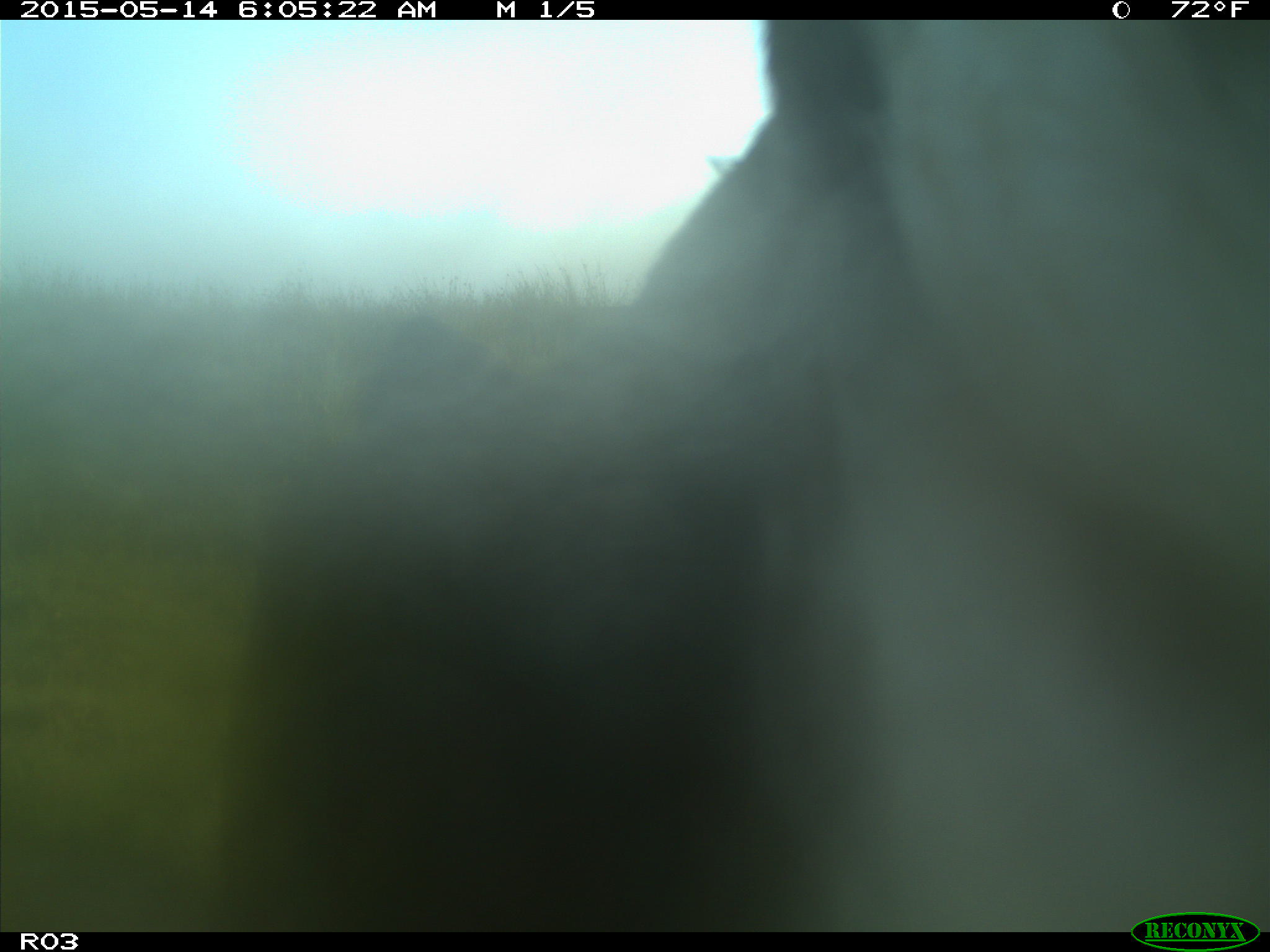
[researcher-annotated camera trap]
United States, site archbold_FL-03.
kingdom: Animalia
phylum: Chordata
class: Mammalia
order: Artiodactyla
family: Bovidae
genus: Bos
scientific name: Bos taurus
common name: domestic cow